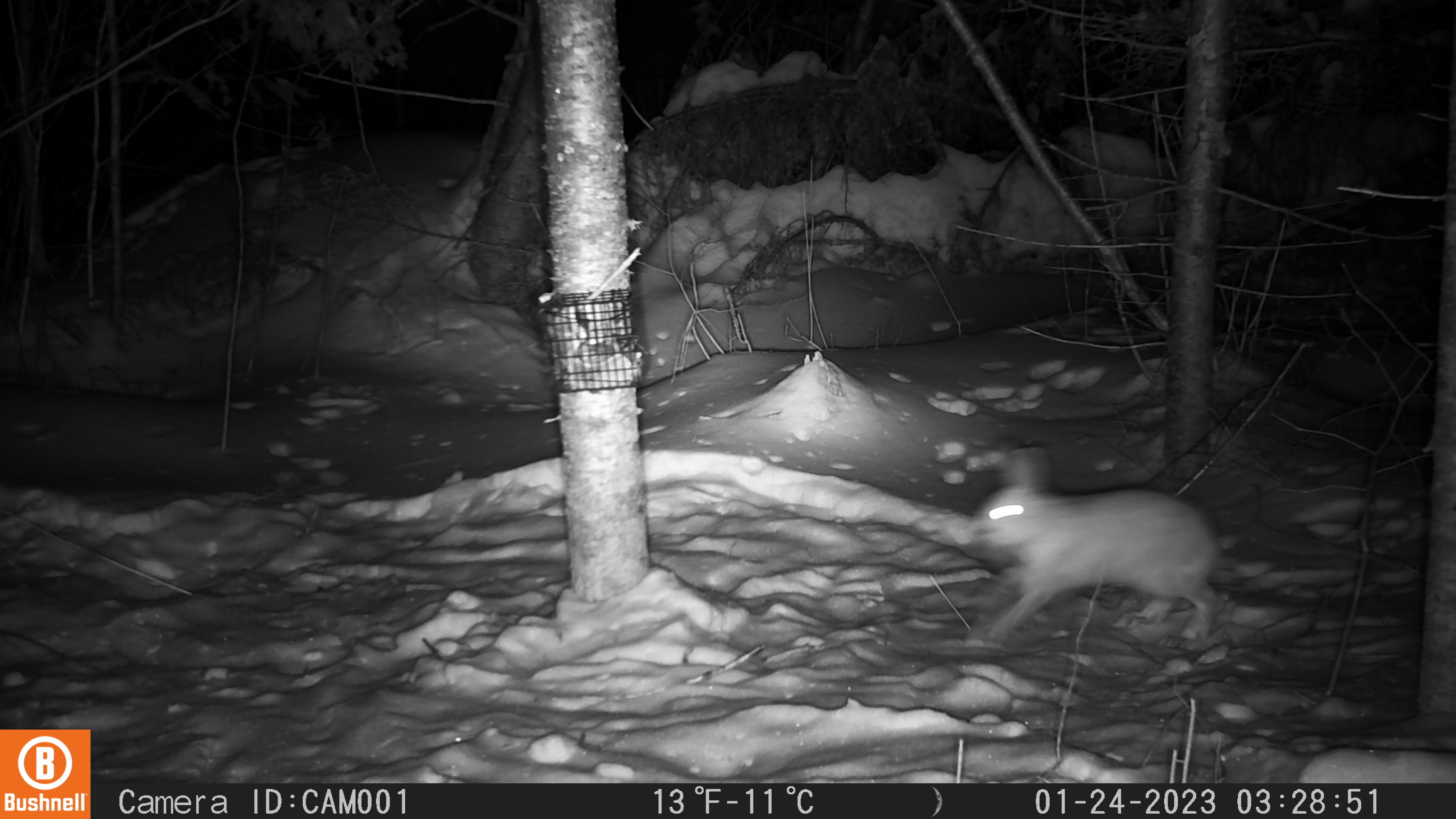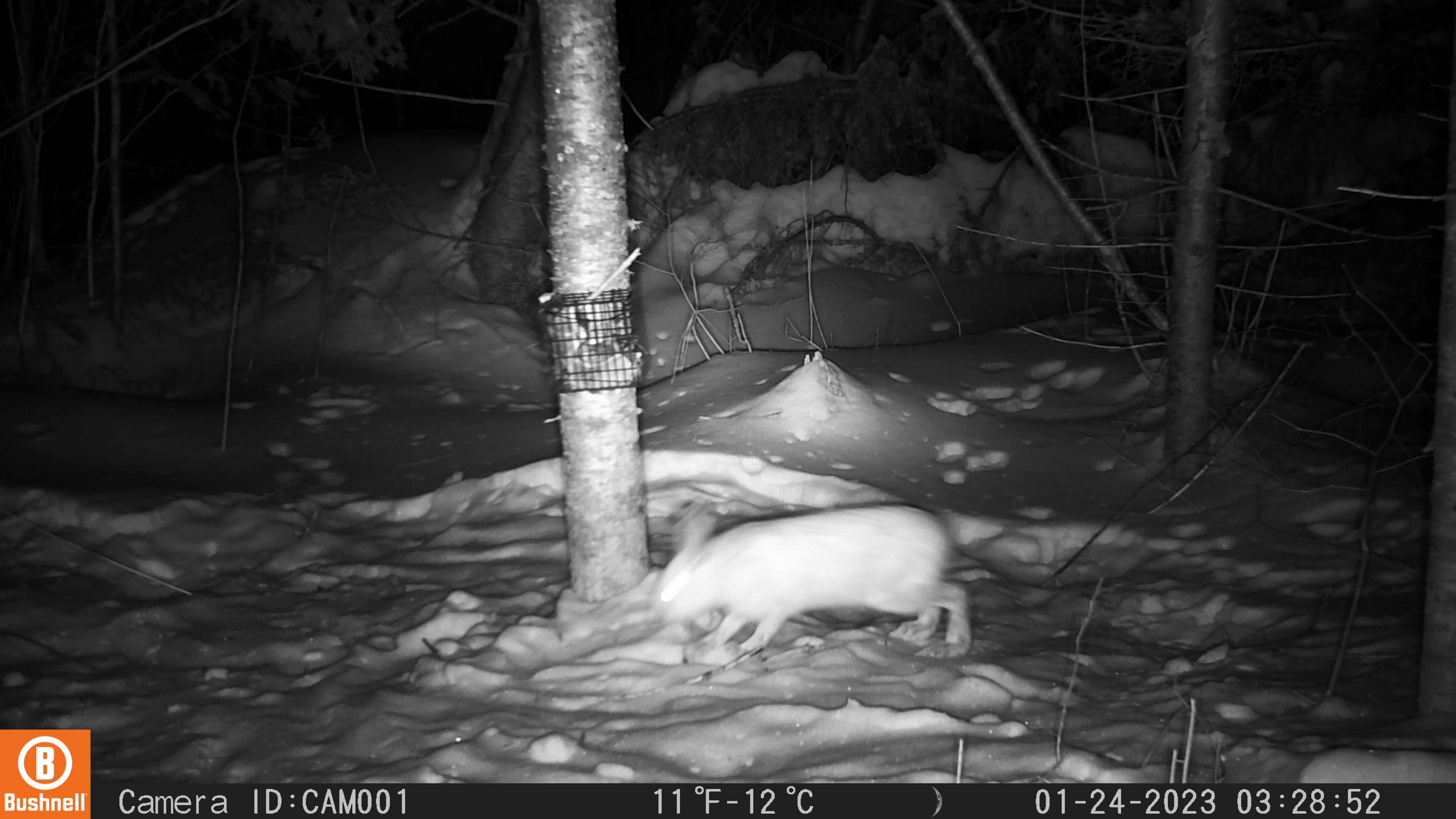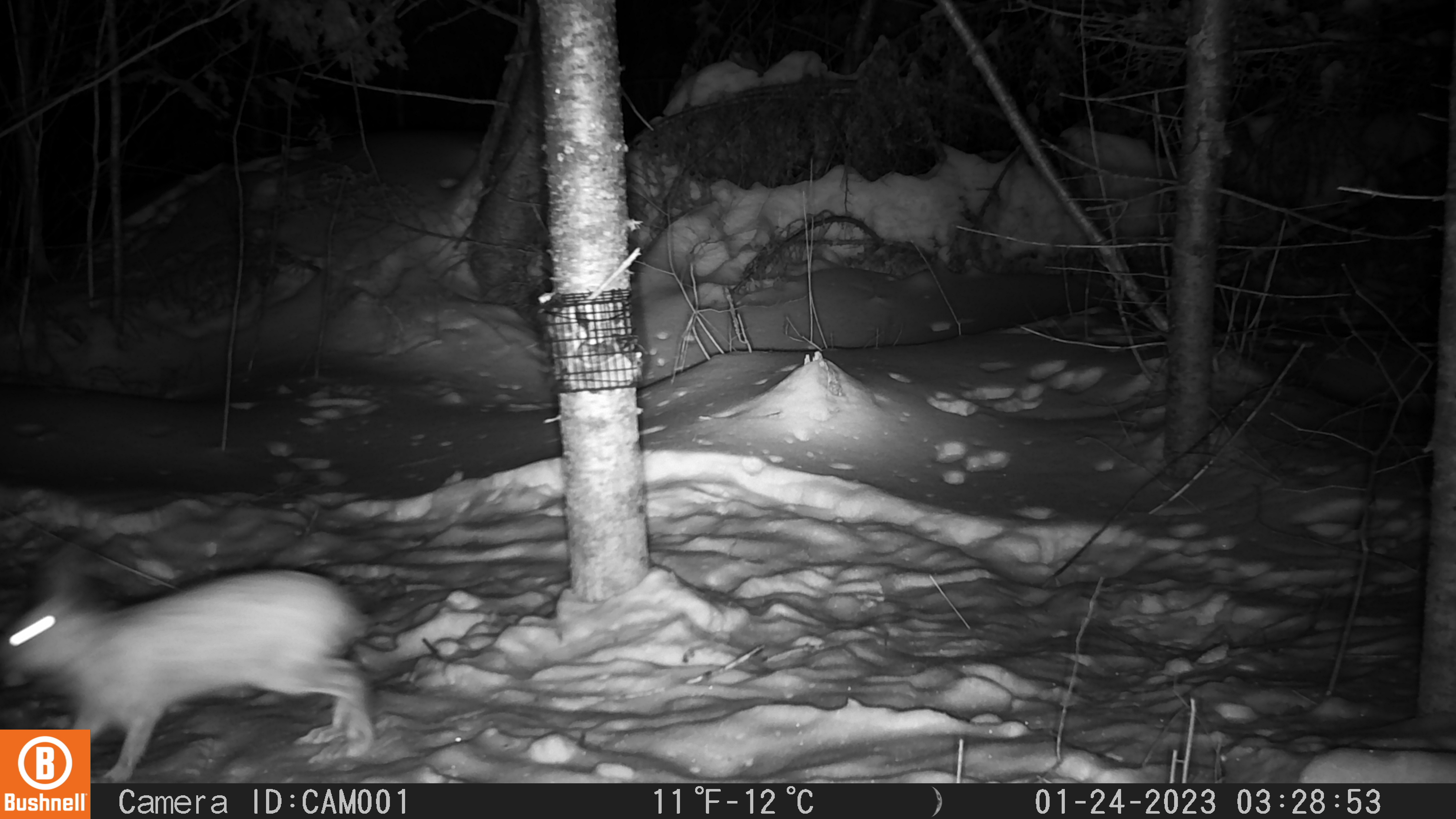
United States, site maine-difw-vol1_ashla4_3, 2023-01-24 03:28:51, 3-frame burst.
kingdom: Animalia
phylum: Chordata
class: Mammalia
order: Lagomorpha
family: Leporidae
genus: Lepus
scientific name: Lepus americanus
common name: snowshoe hare